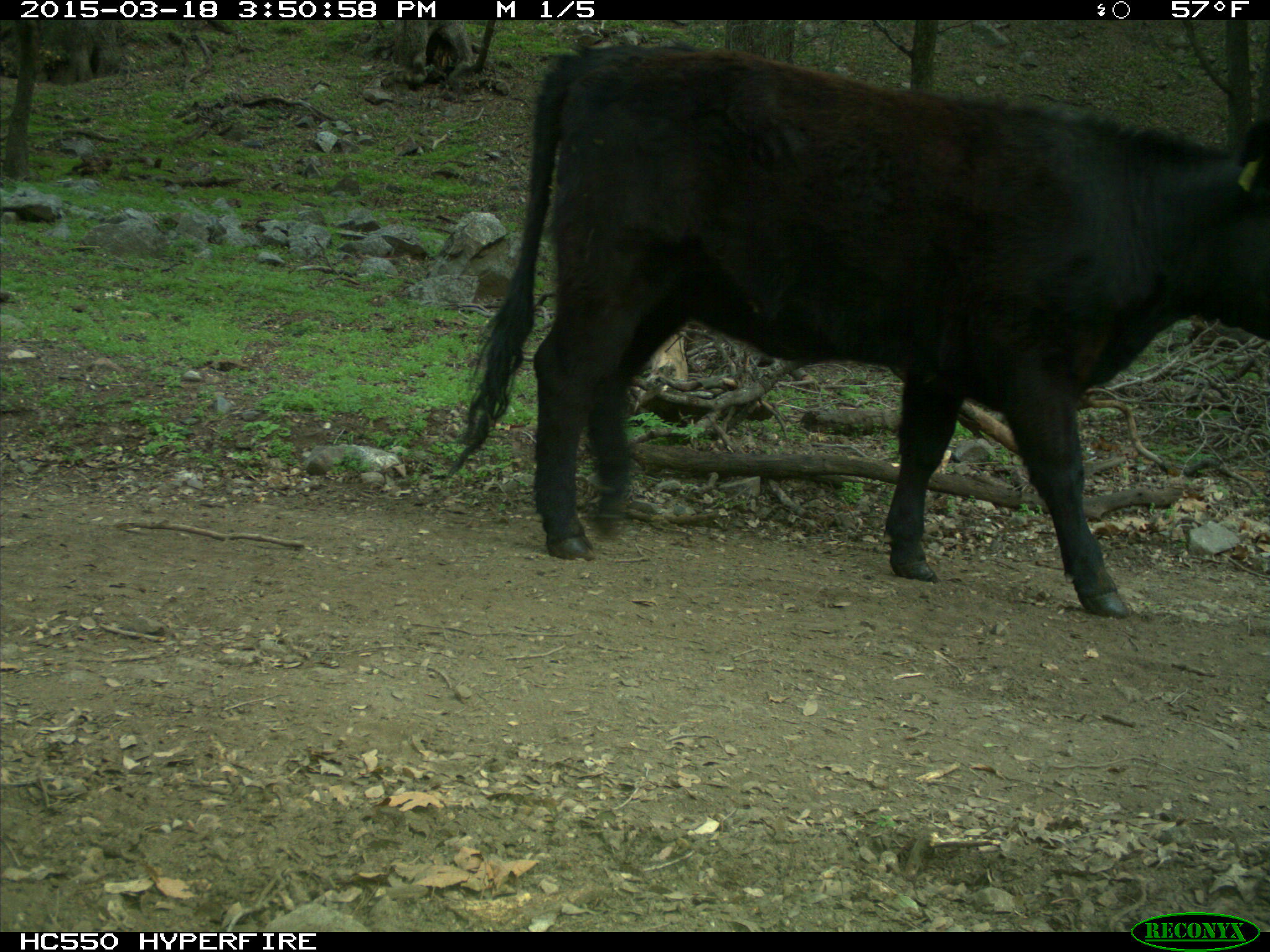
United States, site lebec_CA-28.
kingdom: Animalia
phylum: Chordata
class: Mammalia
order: Artiodactyla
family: Bovidae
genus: Bos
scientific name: Bos taurus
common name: domestic cow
Bos taurus (domestic cow).